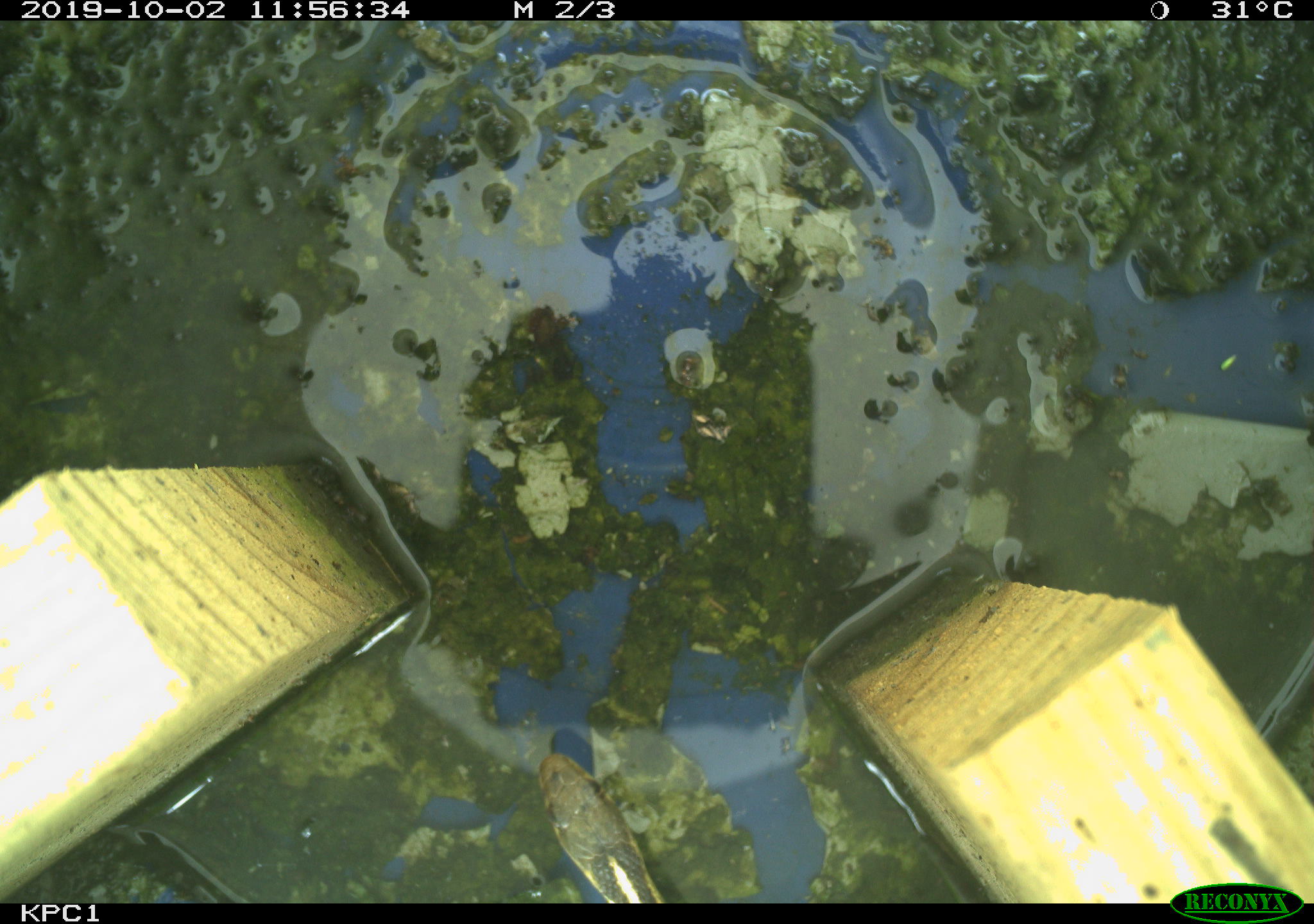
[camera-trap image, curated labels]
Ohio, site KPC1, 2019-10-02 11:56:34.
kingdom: Animalia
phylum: Chordata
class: Reptilia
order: Squamata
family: Colubridae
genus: Thamnophis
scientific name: Thamnophis sirtalis sirtalis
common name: eastern gartersnake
Eastern gartersnake (Thamnophis sirtalis sirtalis).